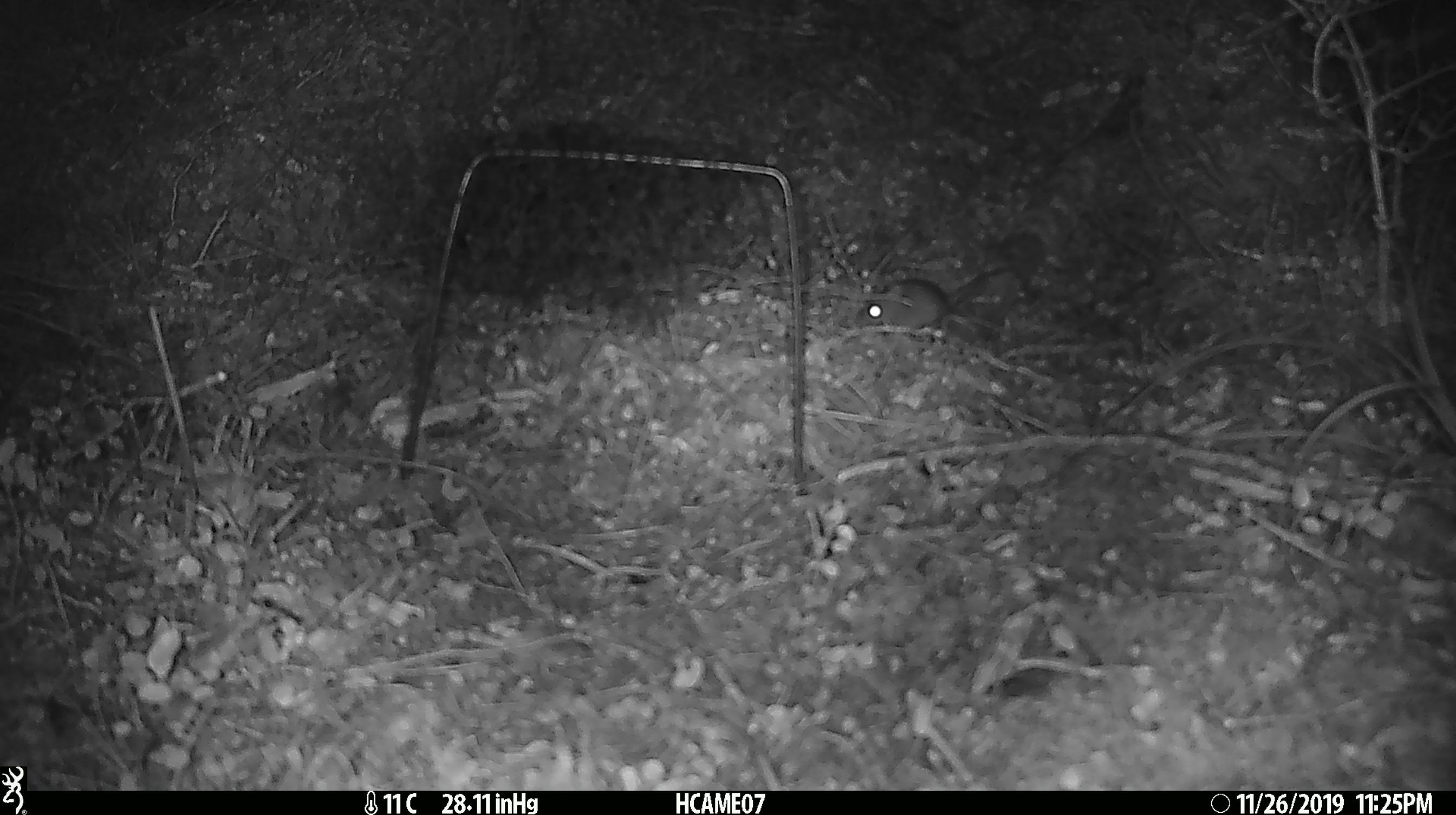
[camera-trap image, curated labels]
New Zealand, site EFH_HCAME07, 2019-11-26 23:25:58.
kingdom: Animalia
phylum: Chordata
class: Mammalia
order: Rodentia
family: Muridae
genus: Mus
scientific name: Mus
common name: mouse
Mouse (Mus).